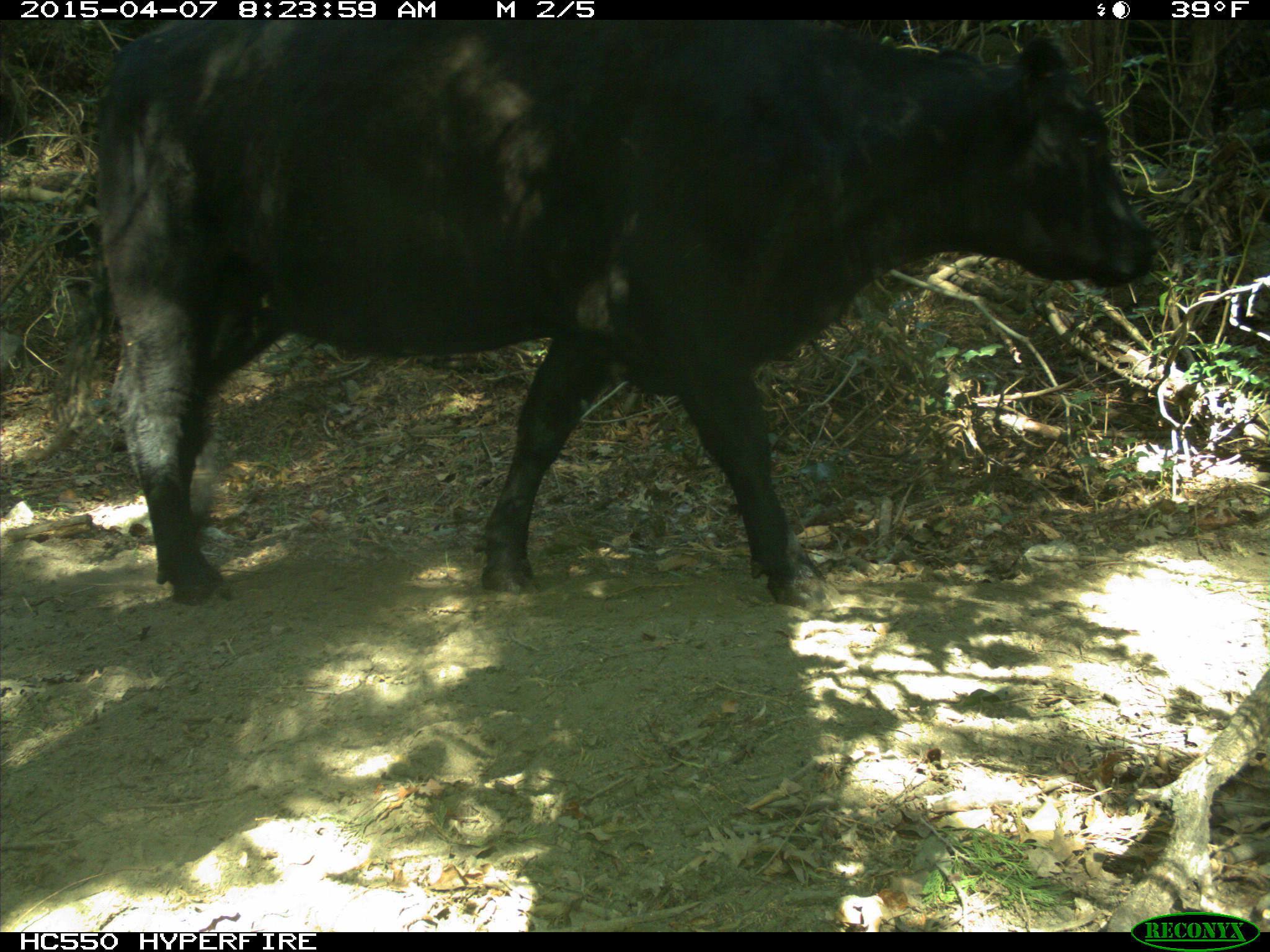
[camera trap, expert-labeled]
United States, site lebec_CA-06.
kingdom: Animalia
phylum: Chordata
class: Mammalia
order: Artiodactyla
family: Bovidae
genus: Bos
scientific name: Bos taurus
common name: domestic cow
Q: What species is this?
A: Bos taurus (domestic cow).